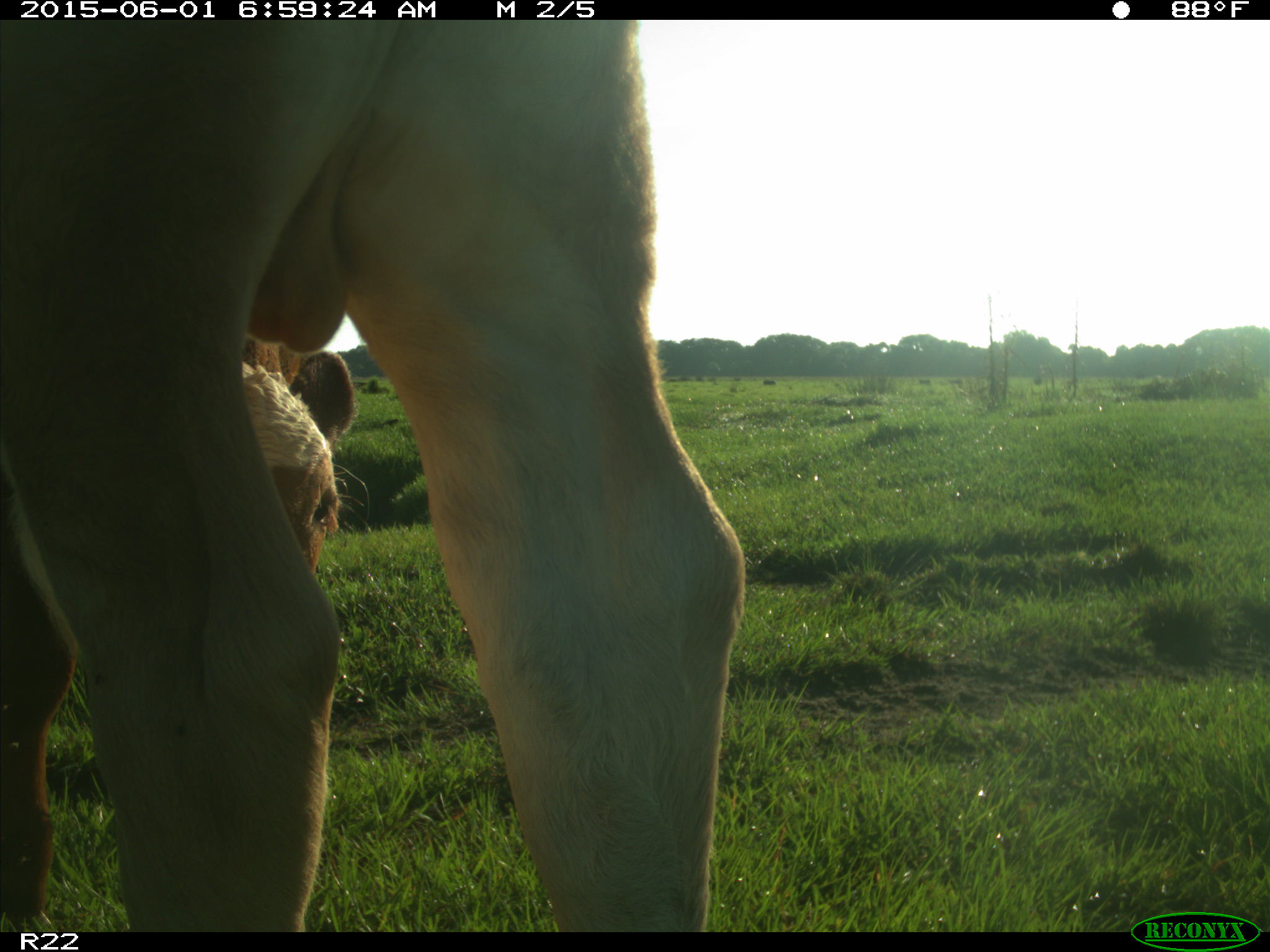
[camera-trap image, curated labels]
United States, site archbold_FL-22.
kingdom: Animalia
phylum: Chordata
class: Mammalia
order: Artiodactyla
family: Bovidae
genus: Bos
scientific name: Bos taurus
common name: domestic cow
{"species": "Bos taurus (domestic cow)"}